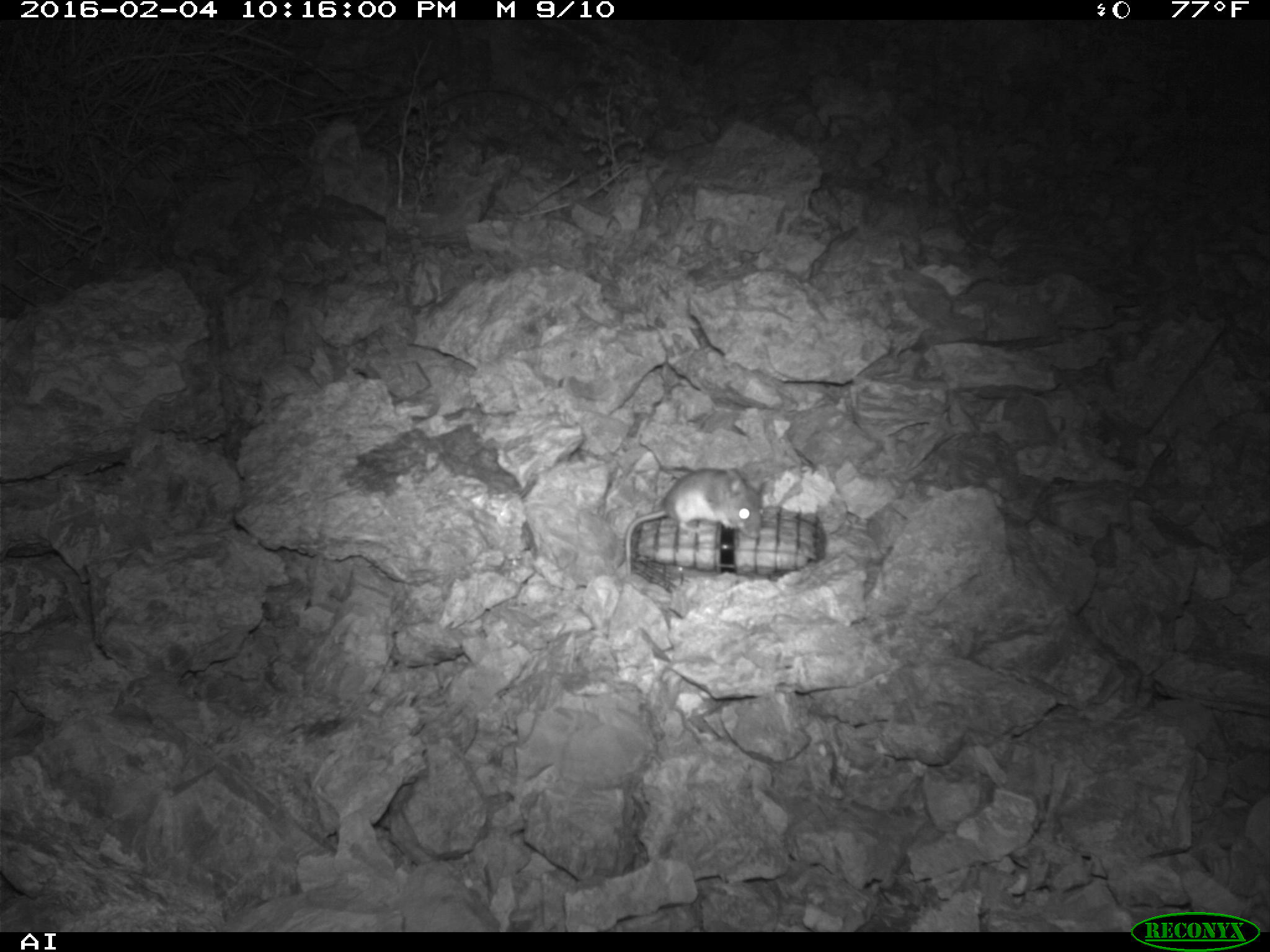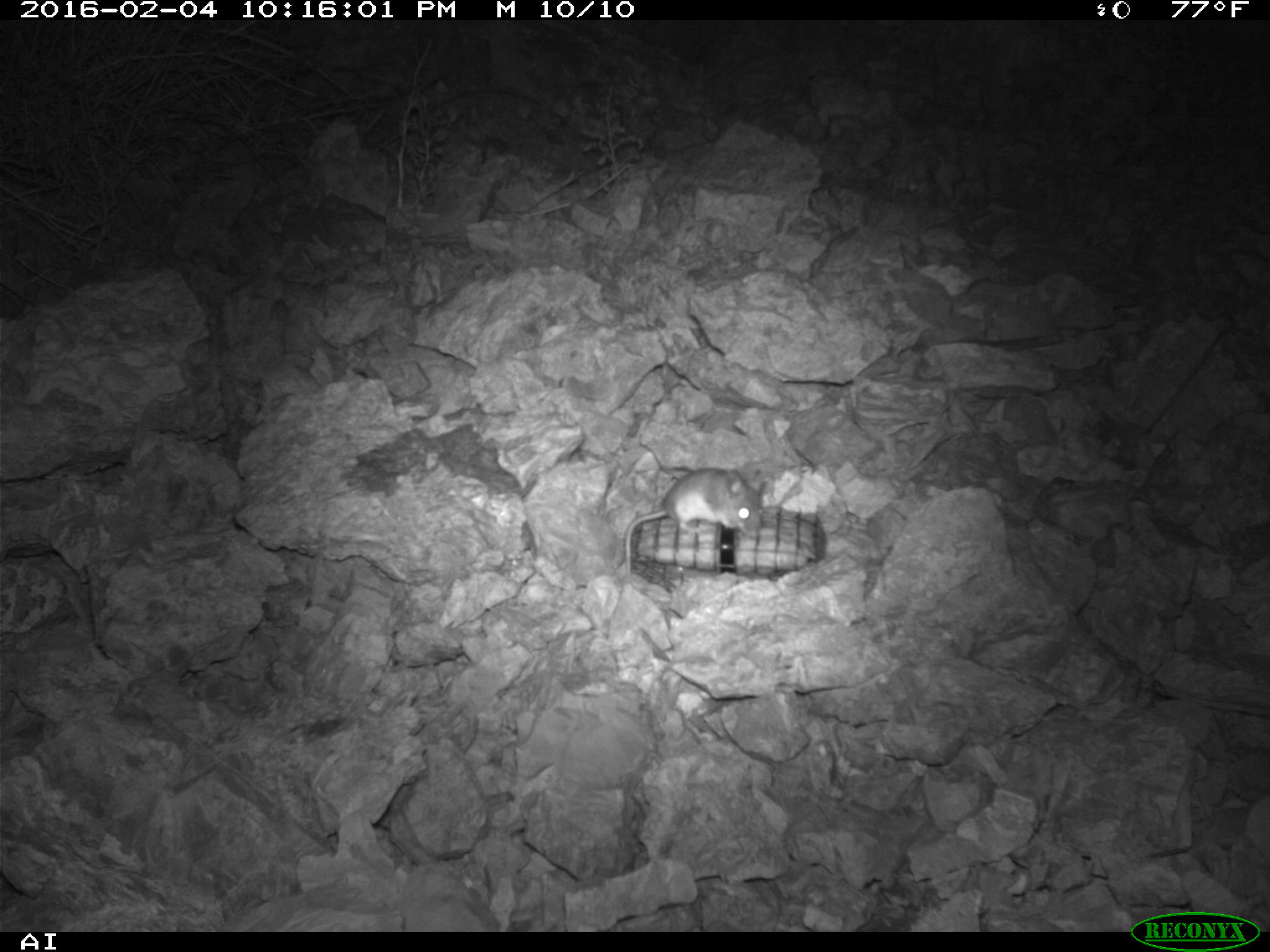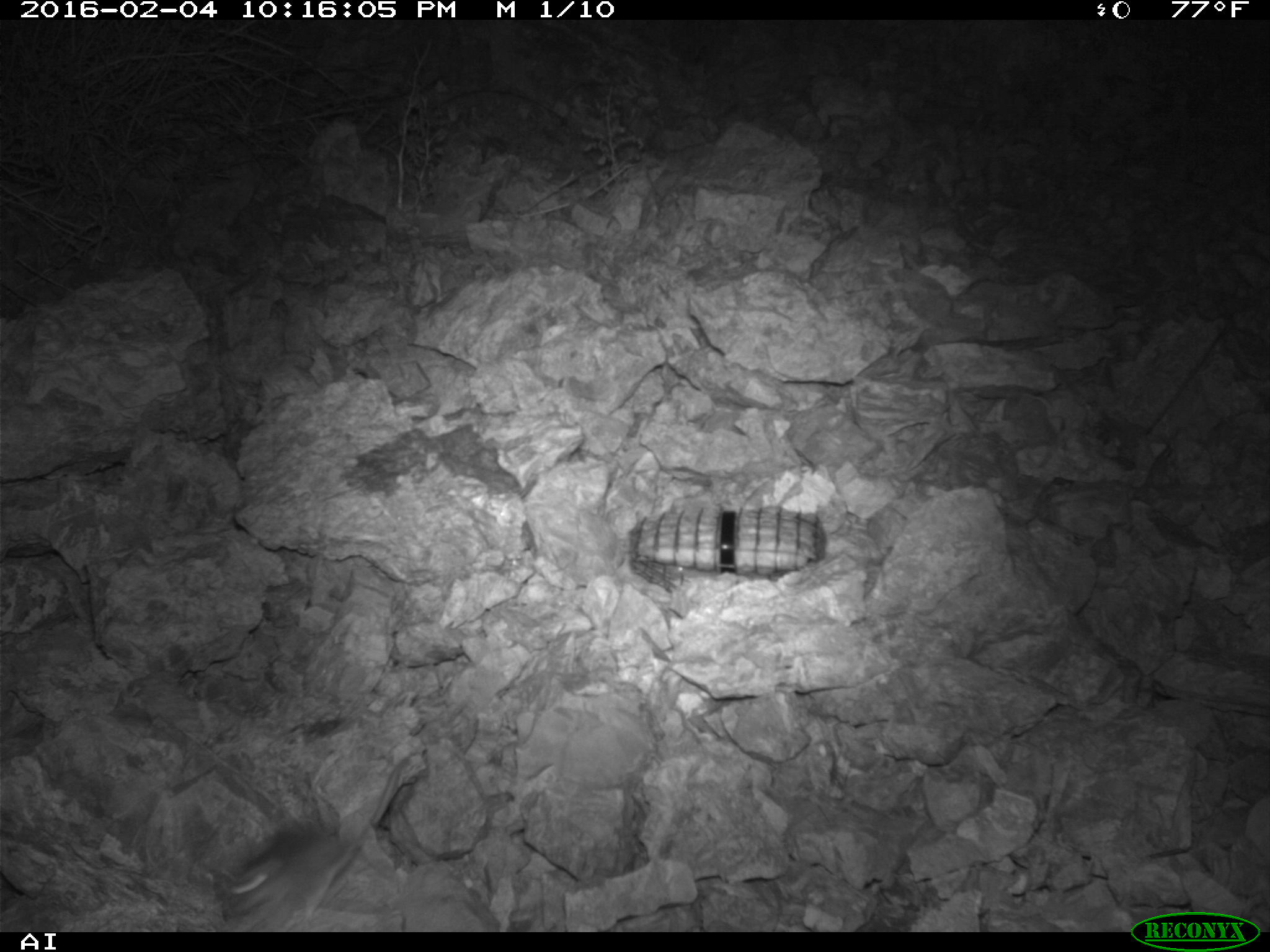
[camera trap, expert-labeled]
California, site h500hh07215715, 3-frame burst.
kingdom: Animalia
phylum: Chordata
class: Mammalia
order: Rodentia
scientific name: Rodentia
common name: rodent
Rodent (Rodentia).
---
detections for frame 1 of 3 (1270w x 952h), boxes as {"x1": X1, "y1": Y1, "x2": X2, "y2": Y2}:
rodent: {"x1": 624, "y1": 469, "x2": 762, "y2": 574}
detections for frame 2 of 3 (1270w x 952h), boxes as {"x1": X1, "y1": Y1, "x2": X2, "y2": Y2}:
rodent: {"x1": 624, "y1": 465, "x2": 765, "y2": 573}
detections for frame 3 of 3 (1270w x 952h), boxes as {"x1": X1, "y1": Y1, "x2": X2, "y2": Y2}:
rodent: {"x1": 206, "y1": 754, "x2": 415, "y2": 931}